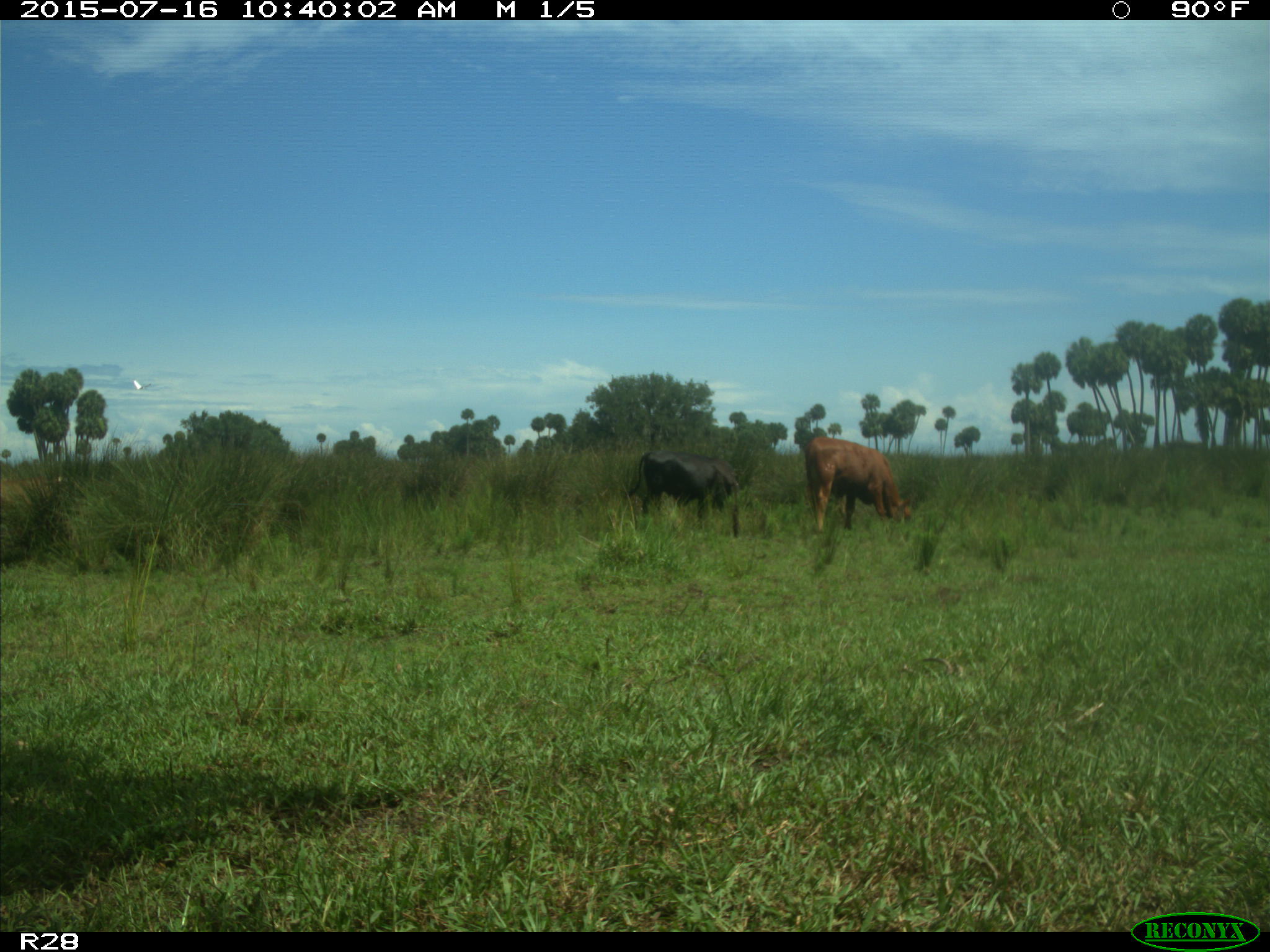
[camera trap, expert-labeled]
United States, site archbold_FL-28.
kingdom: Animalia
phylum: Chordata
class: Mammalia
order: Artiodactyla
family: Bovidae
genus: Bos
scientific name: Bos taurus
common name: domestic cow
Bos taurus (domestic cow).